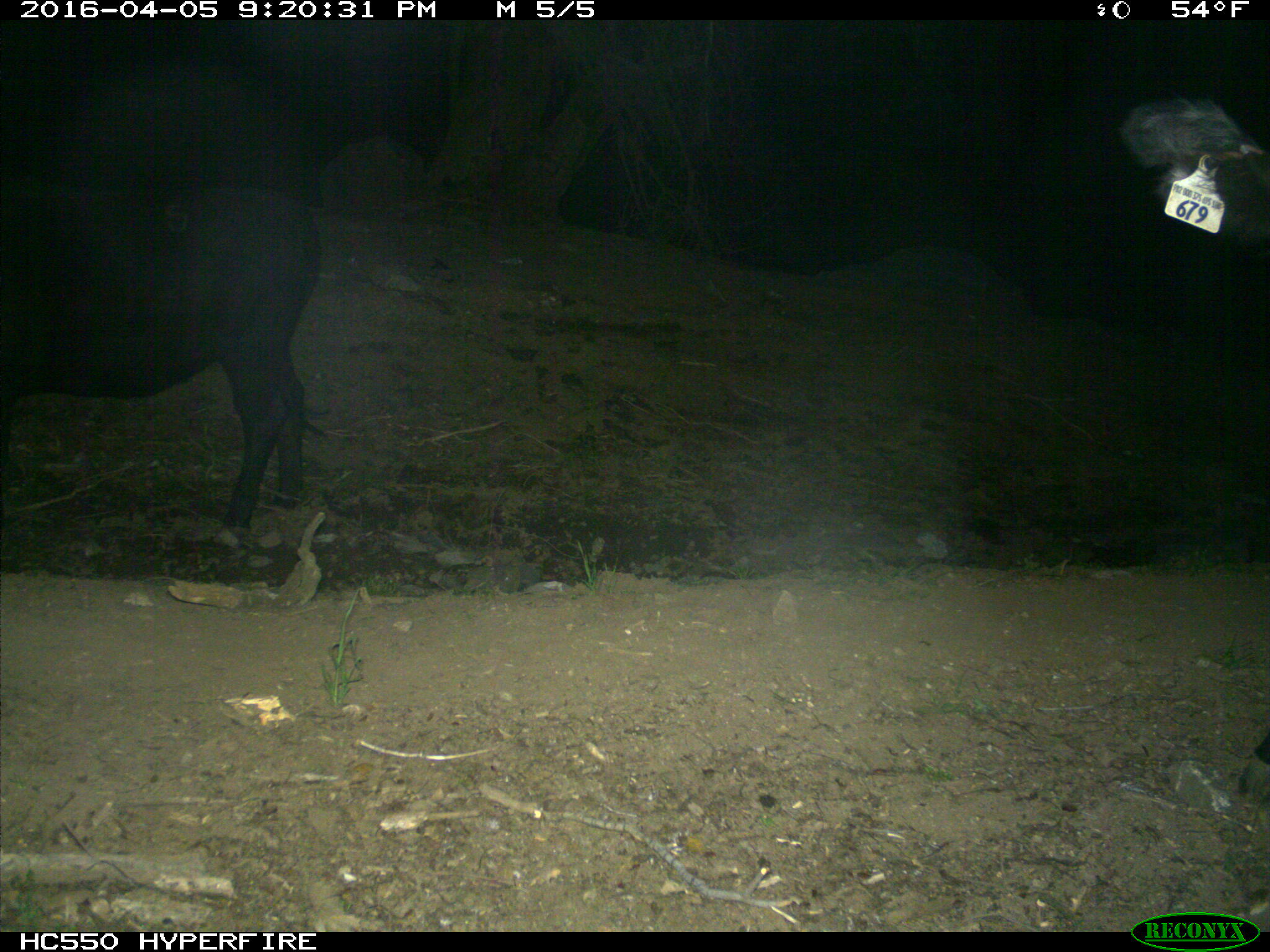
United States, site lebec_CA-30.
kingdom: Animalia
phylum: Chordata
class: Mammalia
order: Artiodactyla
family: Bovidae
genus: Bos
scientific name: Bos taurus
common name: domestic cow